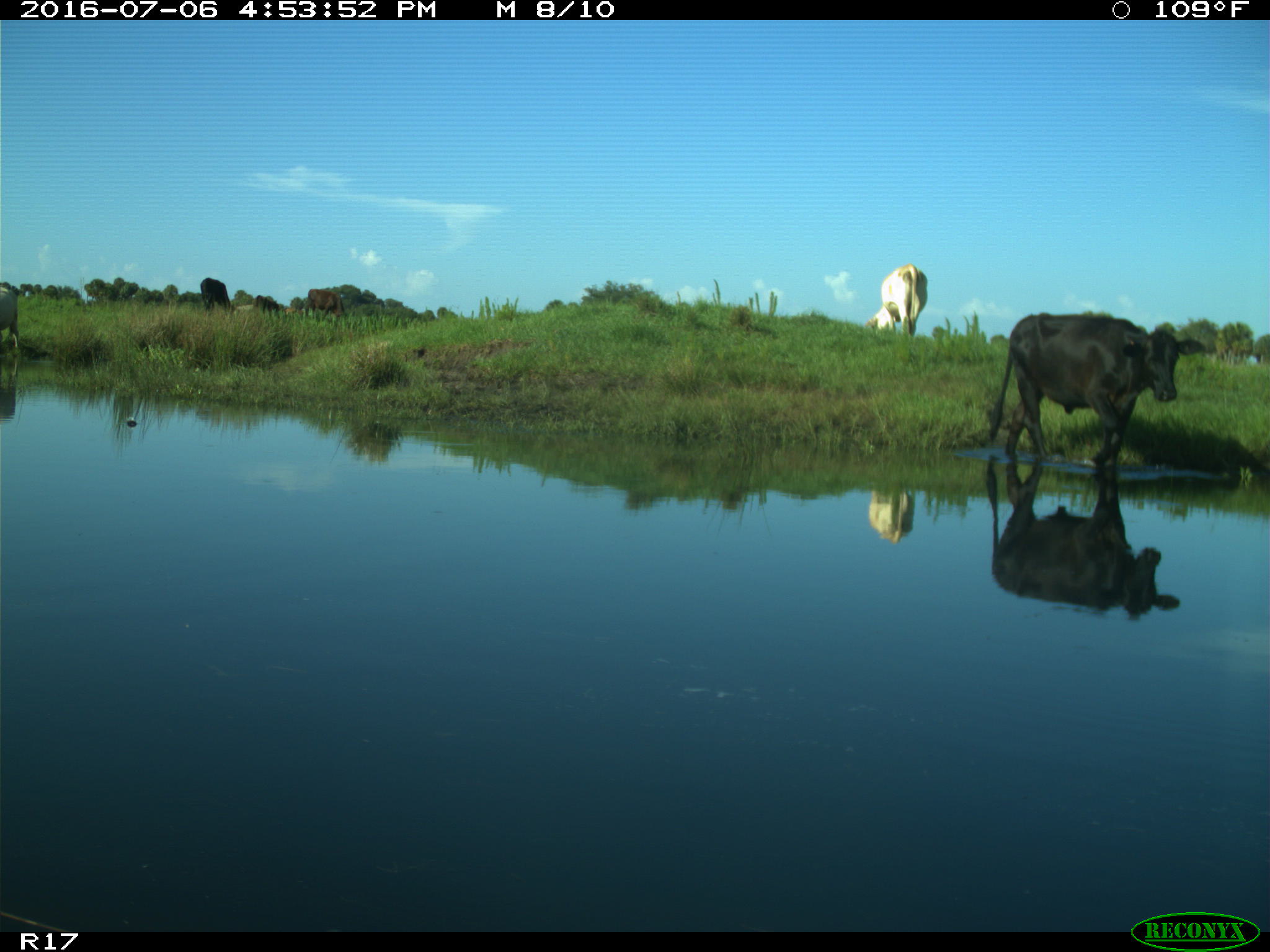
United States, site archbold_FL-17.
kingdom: Animalia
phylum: Chordata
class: Mammalia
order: Artiodactyla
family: Bovidae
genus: Bos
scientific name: Bos taurus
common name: domestic cow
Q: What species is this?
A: Bos taurus (domestic cow).